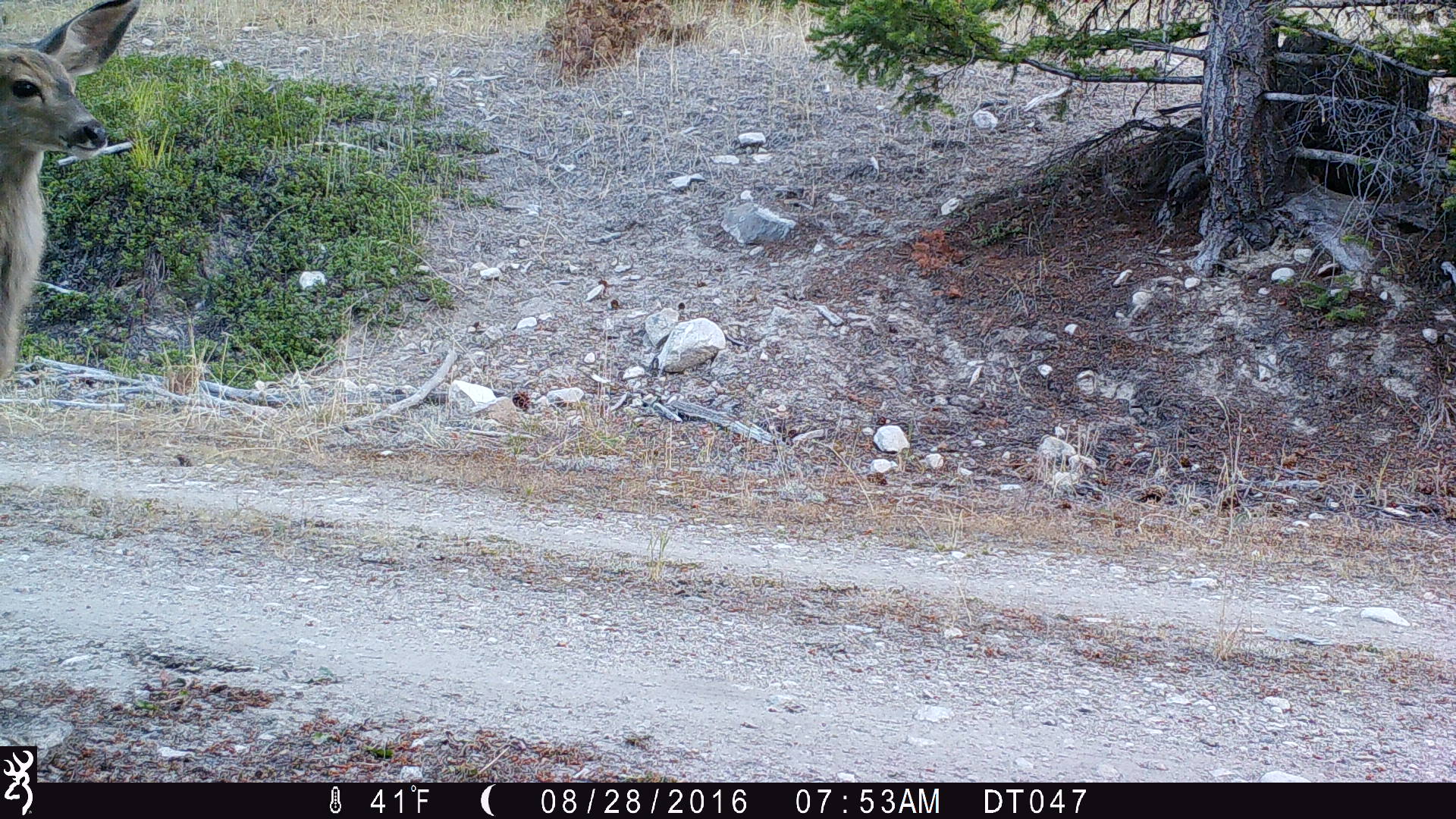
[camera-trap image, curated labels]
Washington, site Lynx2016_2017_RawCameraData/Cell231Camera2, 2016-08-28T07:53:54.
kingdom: Animalia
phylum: Chordata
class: Mammalia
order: Artiodactyla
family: Cervidae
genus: Odocoileus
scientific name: Odocoileus hemionus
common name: mule deer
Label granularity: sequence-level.